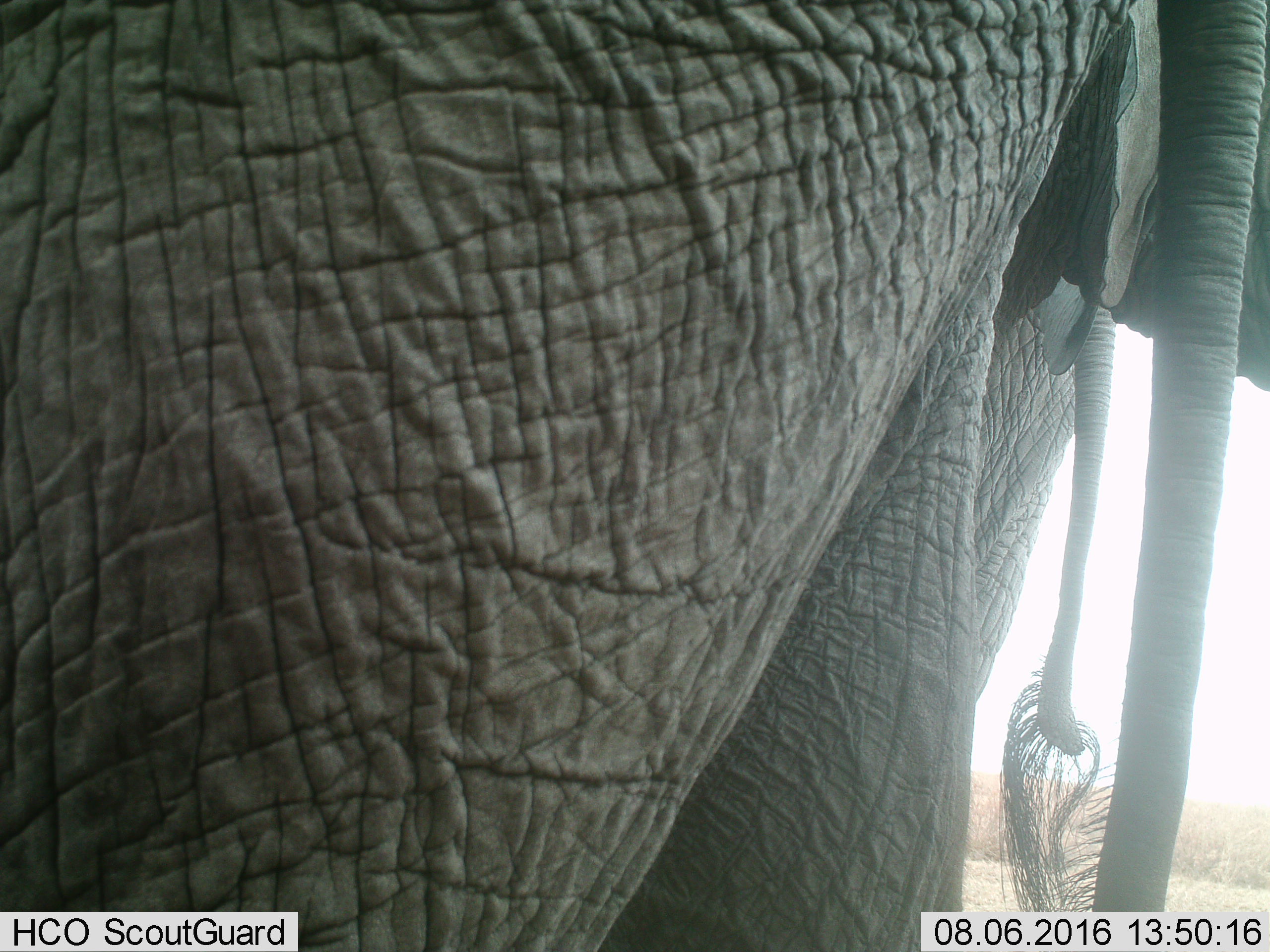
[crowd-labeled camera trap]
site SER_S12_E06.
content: unidentified animal